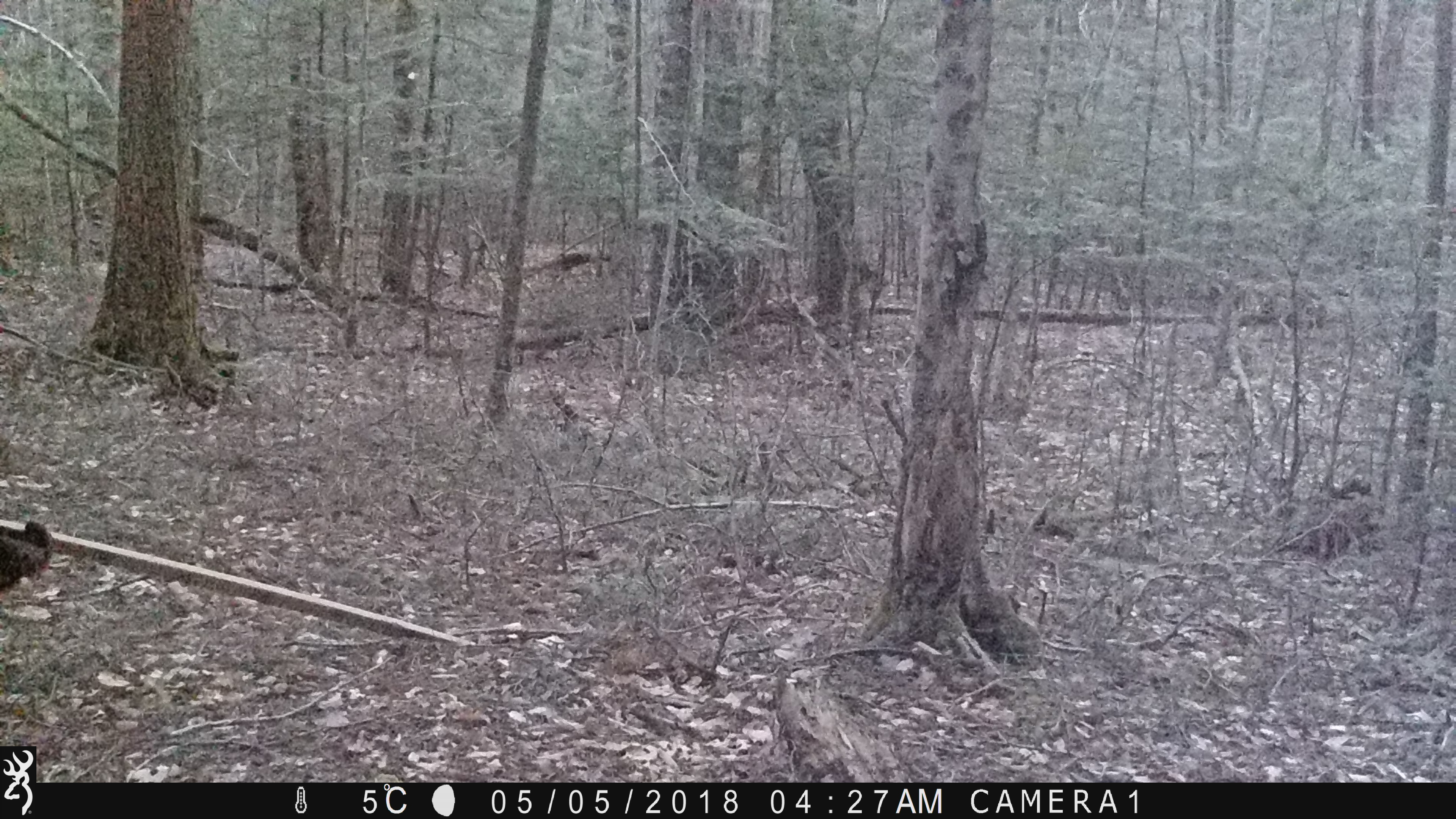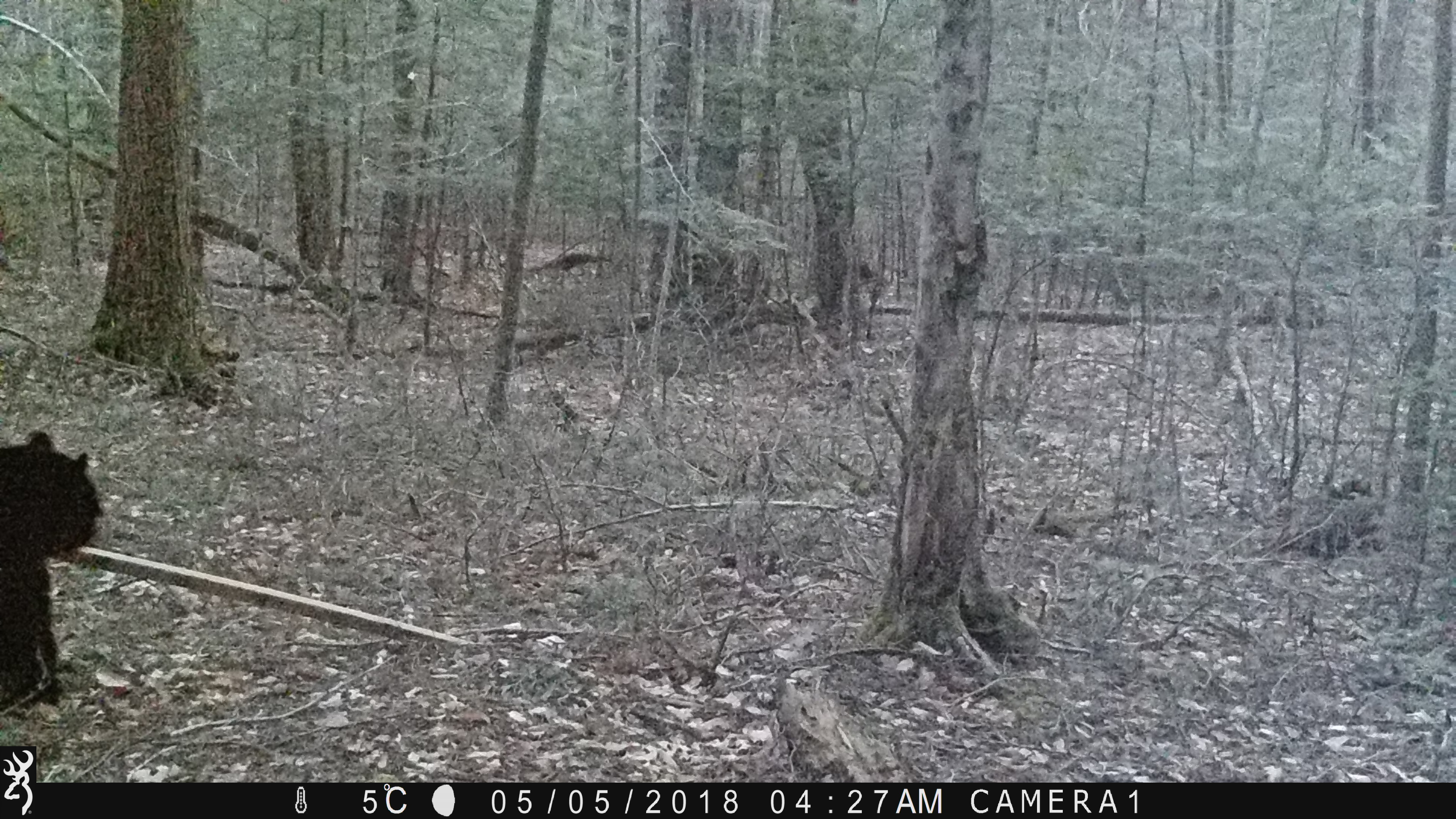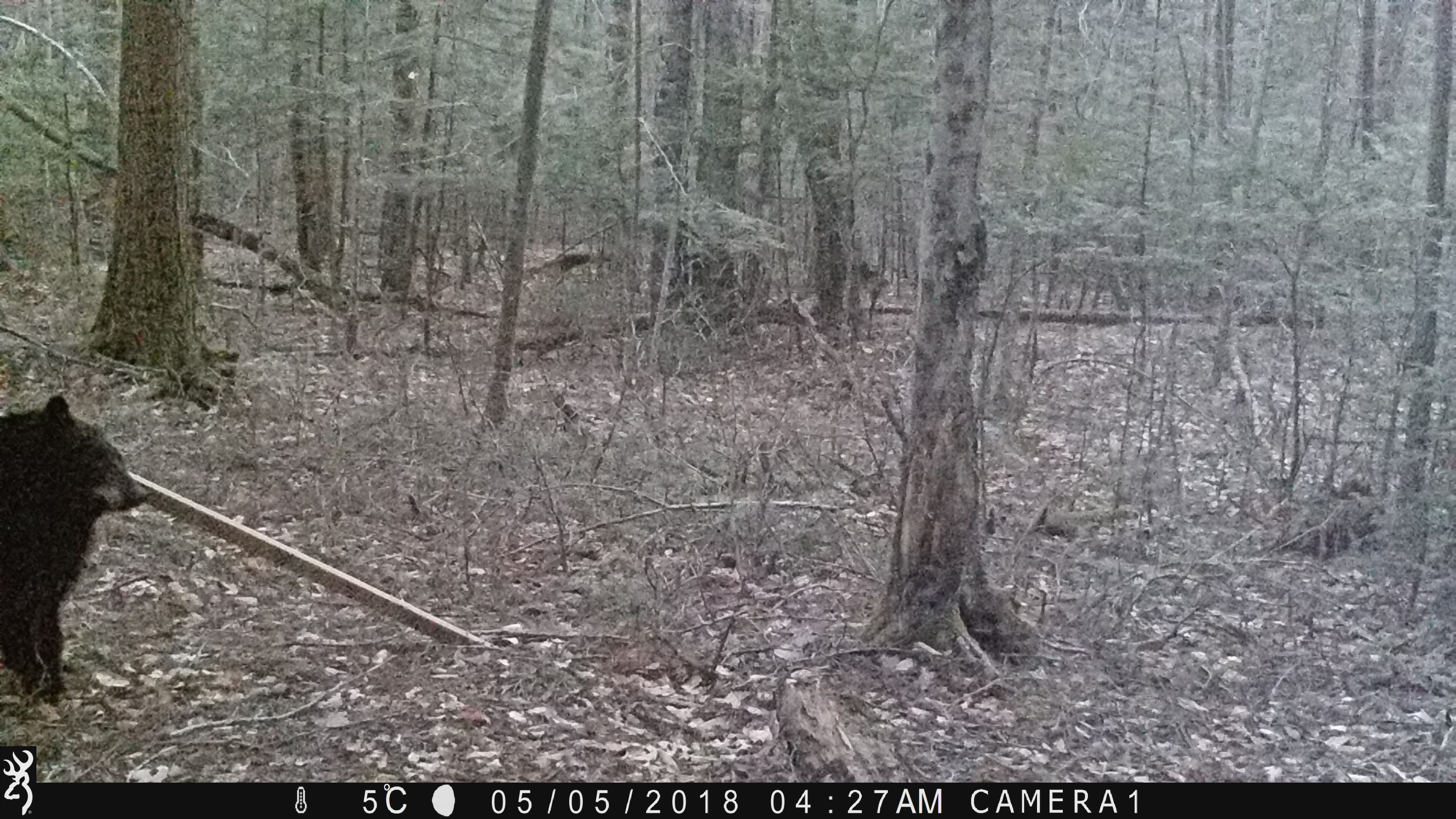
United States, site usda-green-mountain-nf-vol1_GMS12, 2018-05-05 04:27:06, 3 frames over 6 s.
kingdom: Animalia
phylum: Chordata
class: Mammalia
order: Carnivora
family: Ursidae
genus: Ursus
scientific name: Ursus americanus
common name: black bear